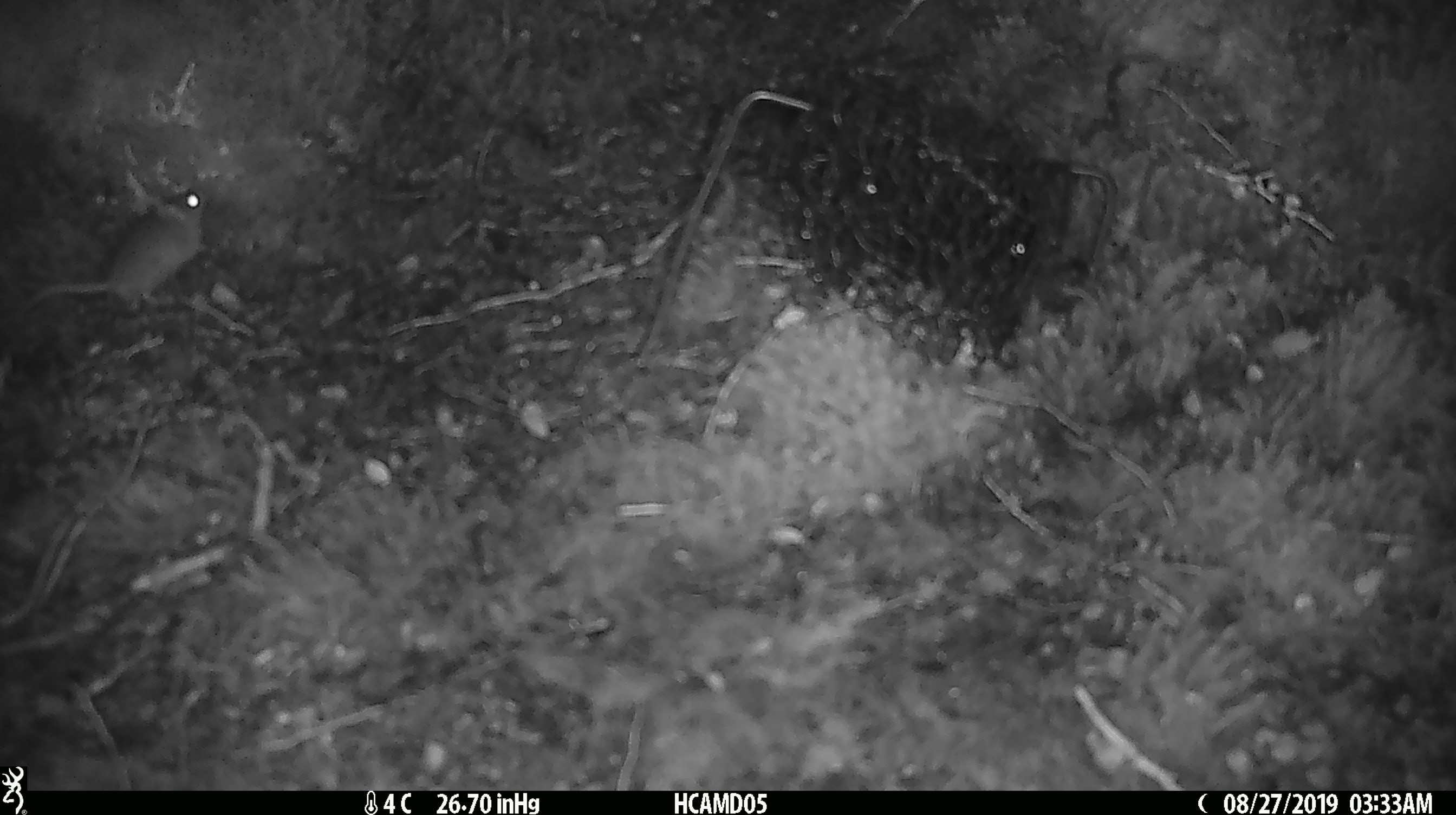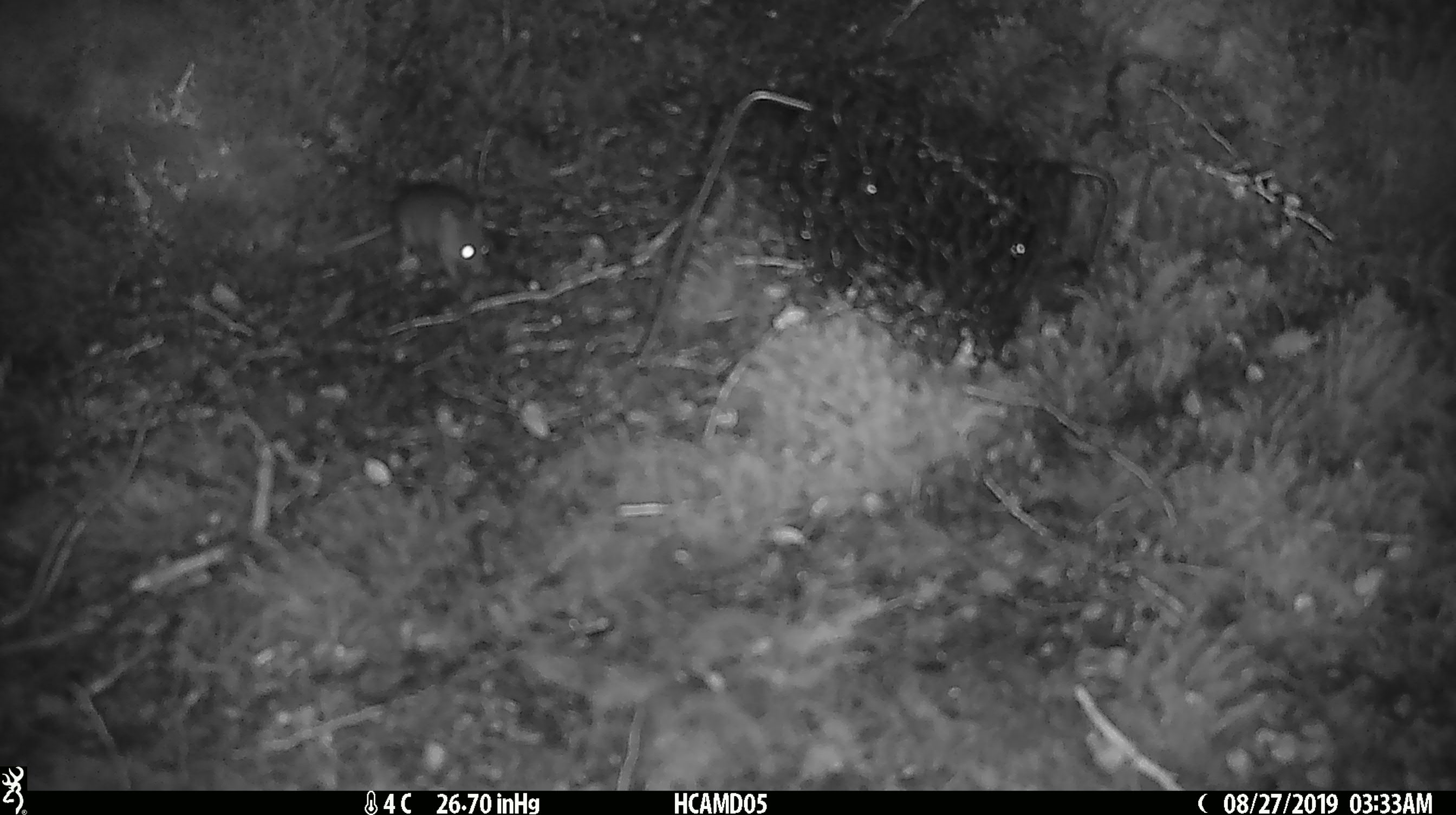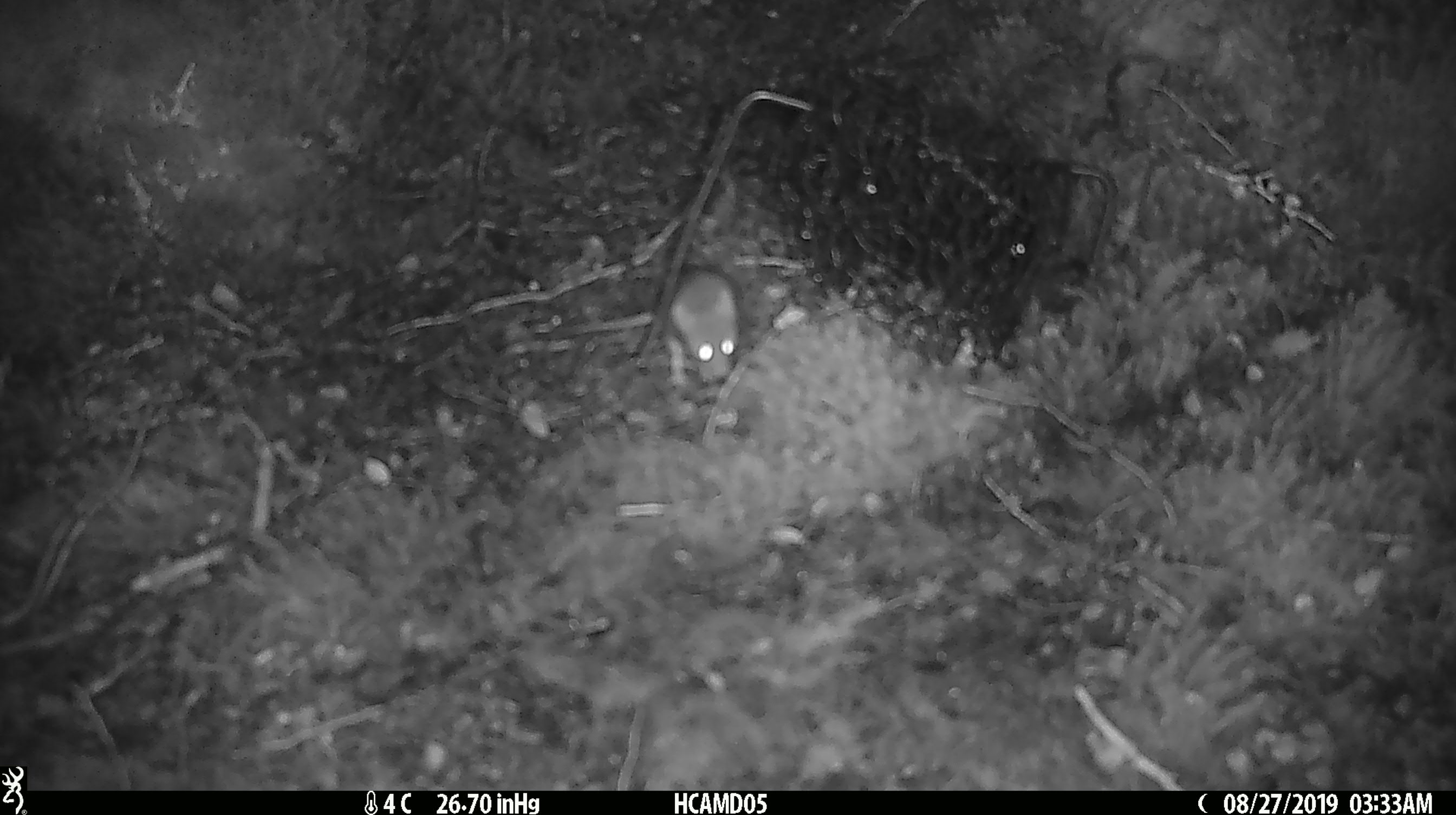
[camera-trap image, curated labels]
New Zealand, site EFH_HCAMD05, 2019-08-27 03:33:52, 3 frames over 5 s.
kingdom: Animalia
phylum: Chordata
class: Mammalia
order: Rodentia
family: Muridae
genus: Mus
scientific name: Mus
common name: mouse